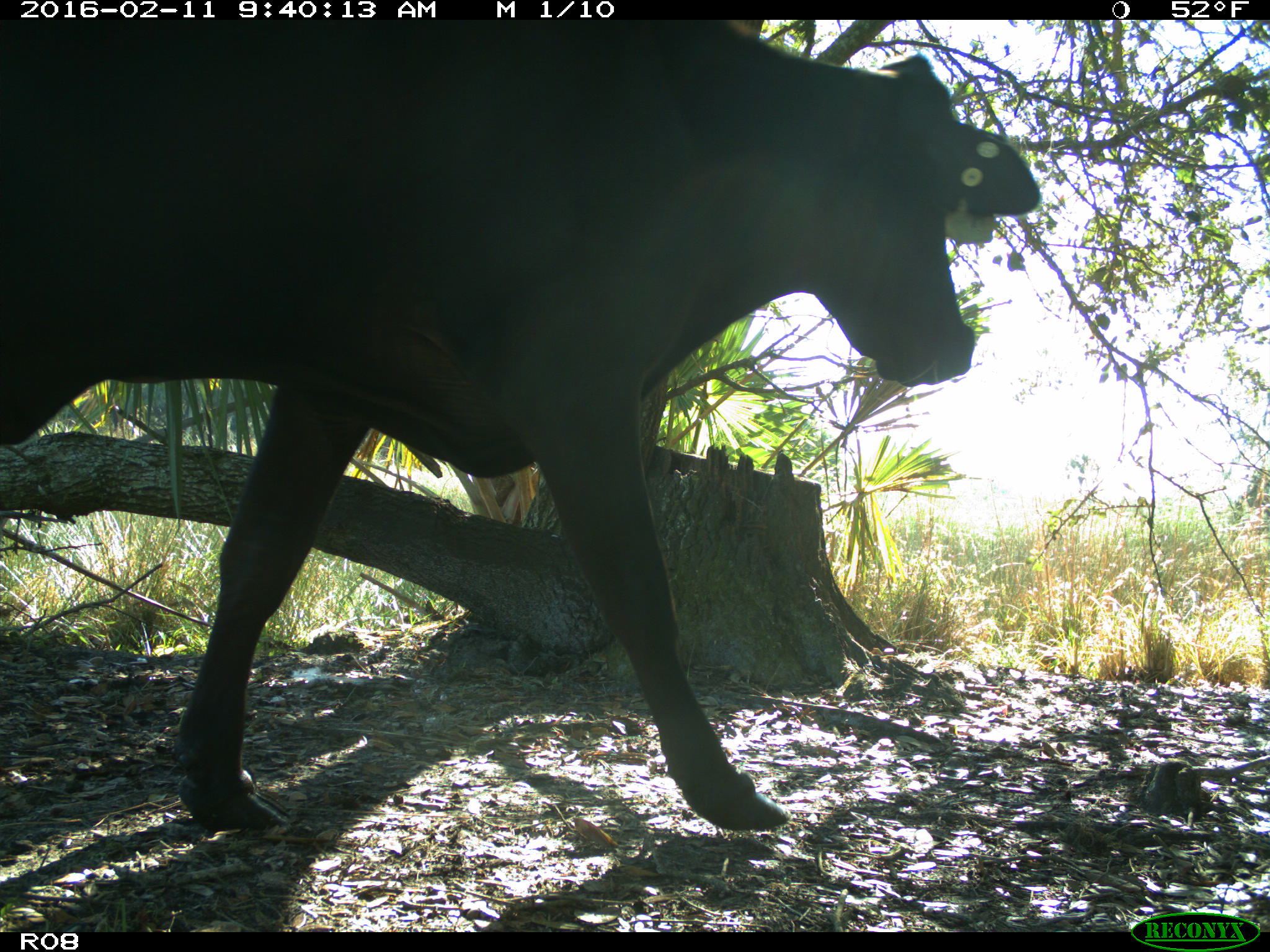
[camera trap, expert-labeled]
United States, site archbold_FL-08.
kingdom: Animalia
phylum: Chordata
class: Mammalia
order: Artiodactyla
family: Bovidae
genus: Bos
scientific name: Bos taurus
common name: domestic cow